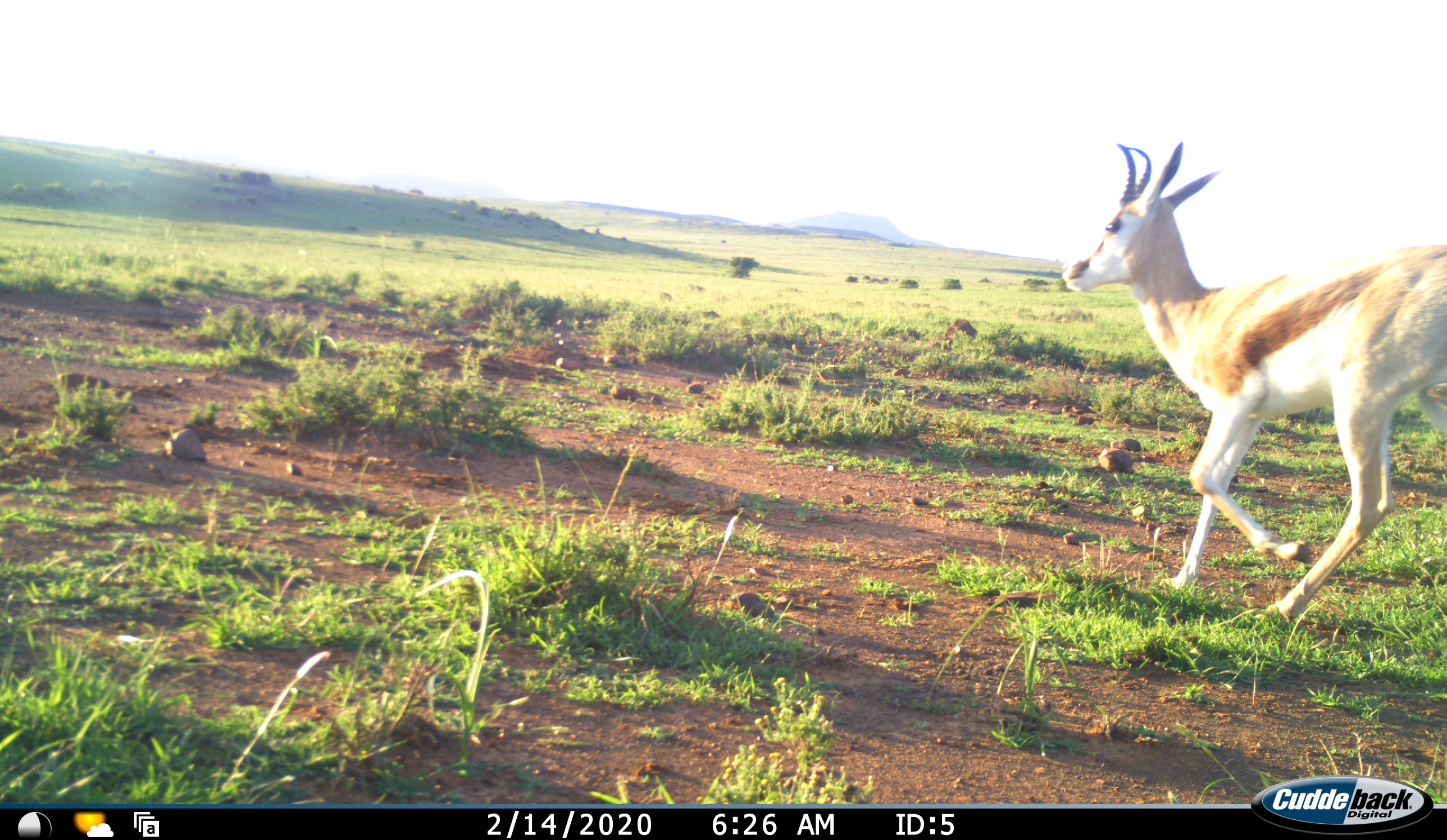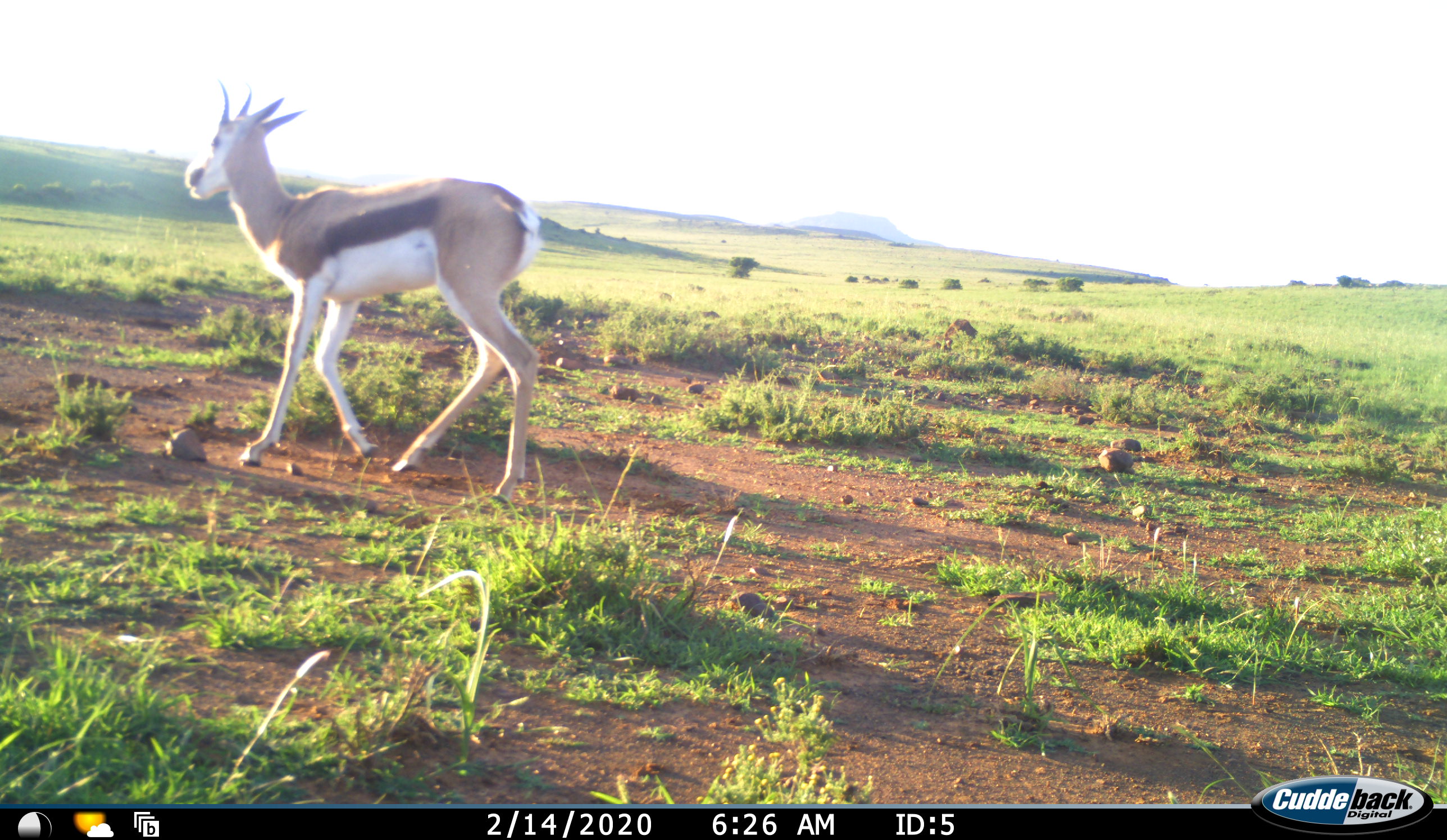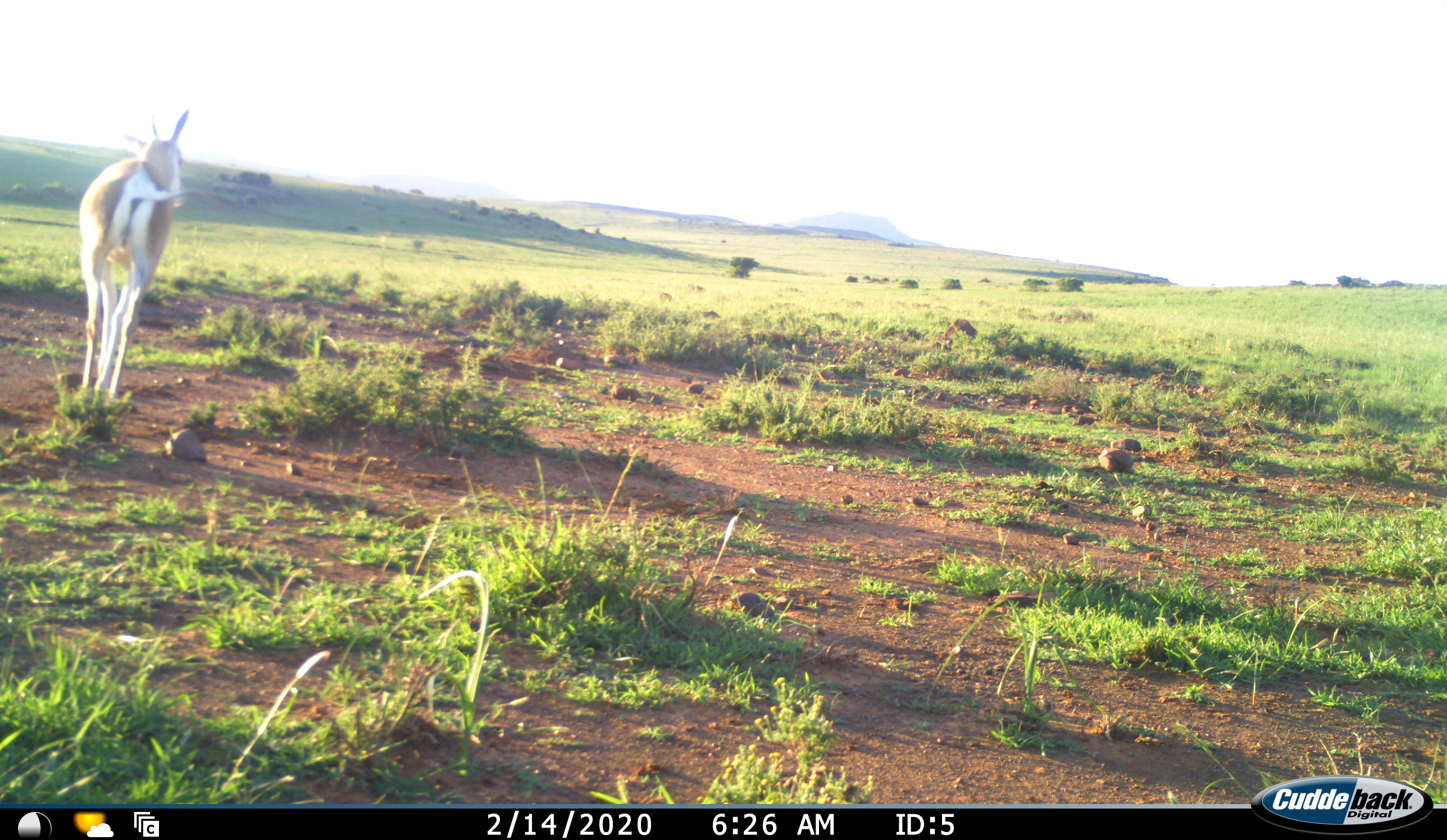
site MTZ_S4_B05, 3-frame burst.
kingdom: Animalia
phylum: Chordata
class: Mammalia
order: Artiodactyla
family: Bovidae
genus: Antidorcas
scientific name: Antidorcas marsupialis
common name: springbok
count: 1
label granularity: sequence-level